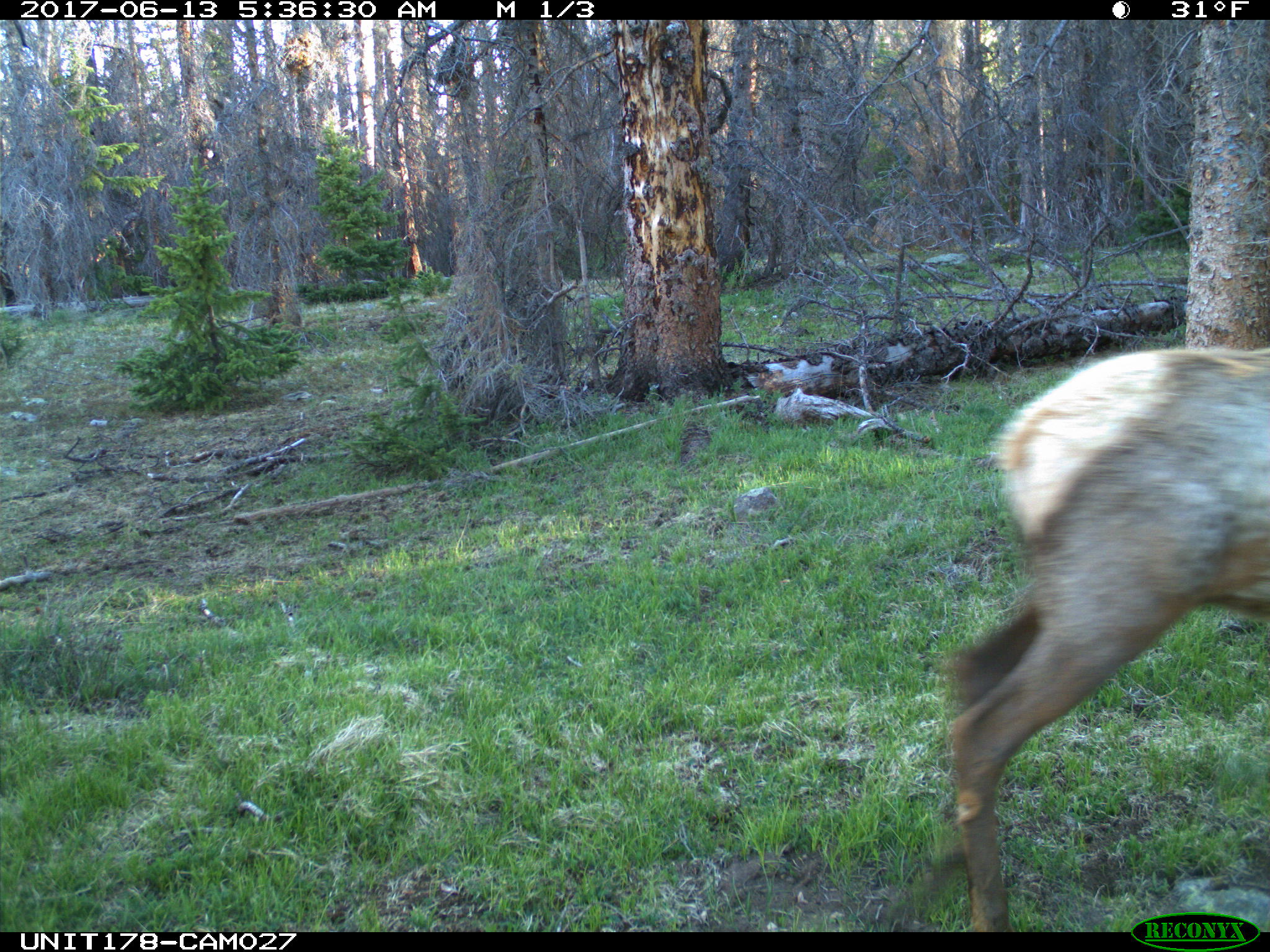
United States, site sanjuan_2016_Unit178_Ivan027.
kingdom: Animalia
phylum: Chordata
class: Mammalia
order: Artiodactyla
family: Cervidae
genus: Cervus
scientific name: Cervus elaphus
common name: red deer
Cervus elaphus (red deer).